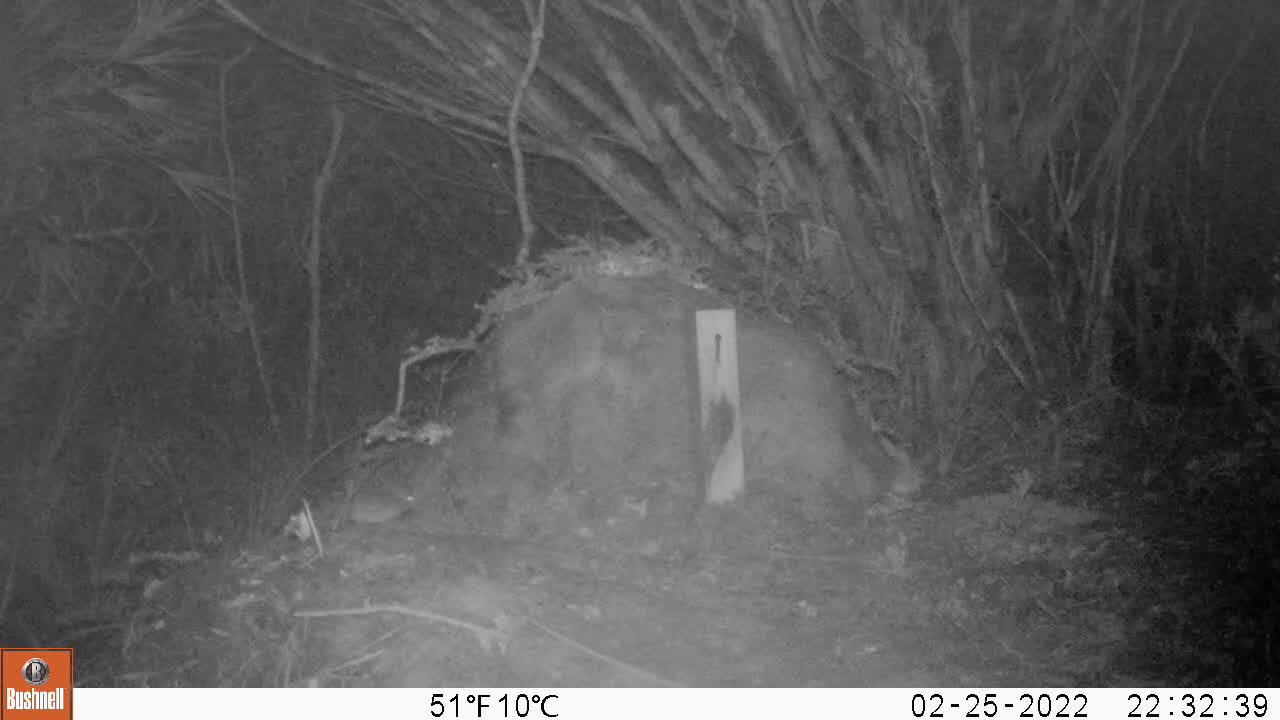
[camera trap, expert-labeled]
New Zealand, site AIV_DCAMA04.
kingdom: Animalia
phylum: Chordata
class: Mammalia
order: Rodentia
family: Muridae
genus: Mus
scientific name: Mus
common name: mouse